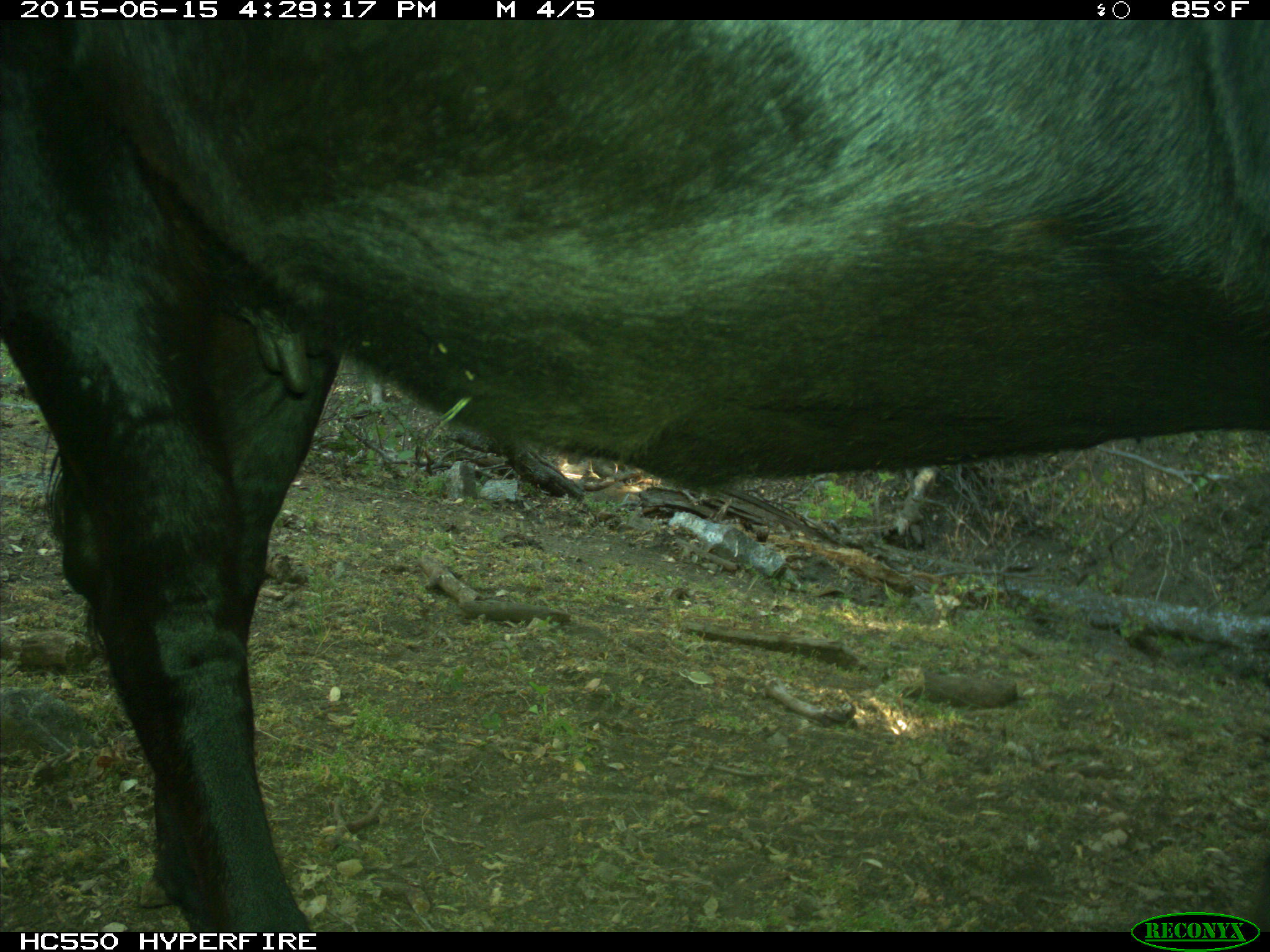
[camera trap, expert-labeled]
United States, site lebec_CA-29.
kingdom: Animalia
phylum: Chordata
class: Mammalia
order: Artiodactyla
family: Bovidae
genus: Bos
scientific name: Bos taurus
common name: domestic cow